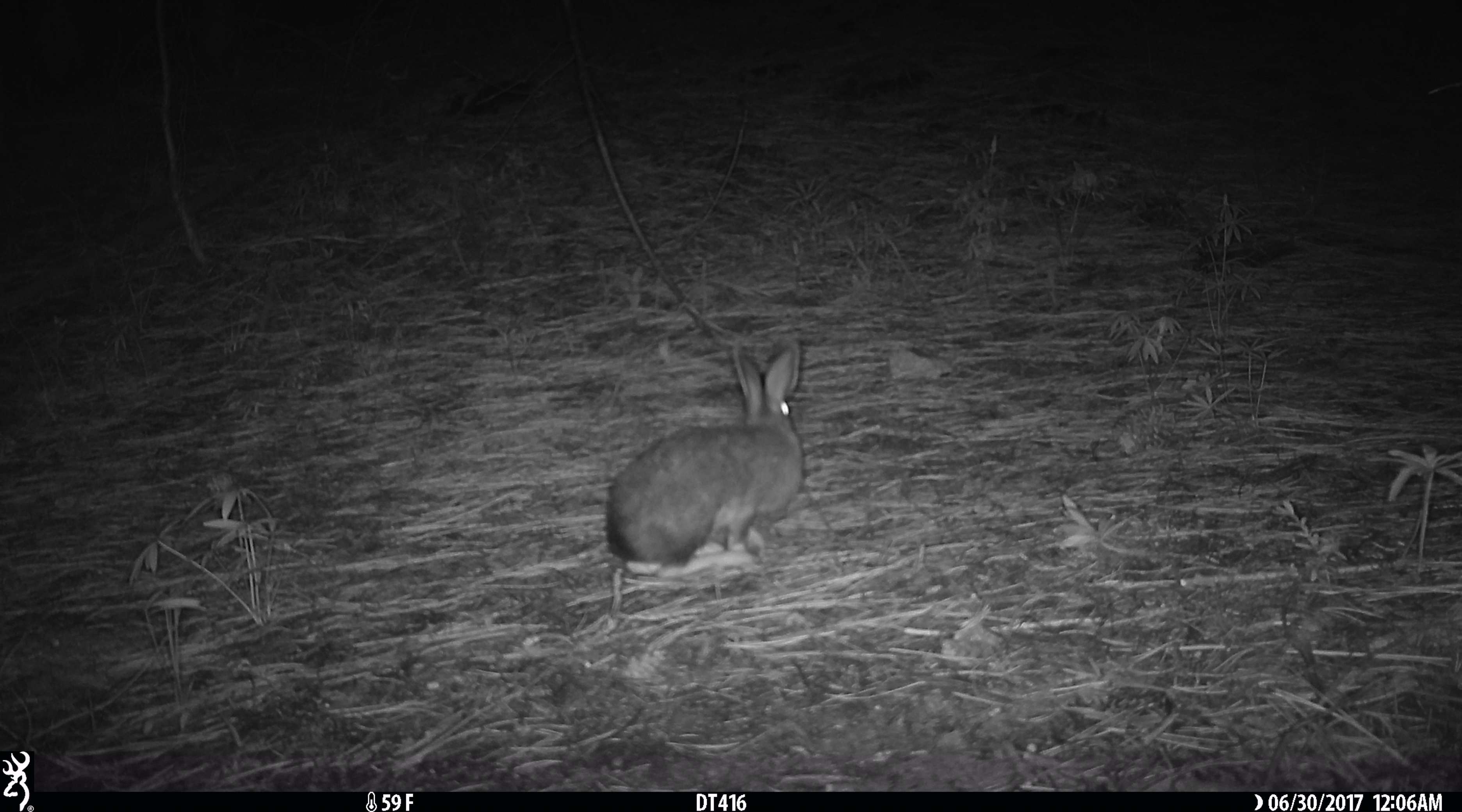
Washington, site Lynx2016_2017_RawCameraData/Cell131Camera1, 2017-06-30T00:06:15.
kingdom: Animalia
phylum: Chordata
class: Mammalia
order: Lagomorpha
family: Leporidae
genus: Lepus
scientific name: Lepus americanus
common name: snowshoe hare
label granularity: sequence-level